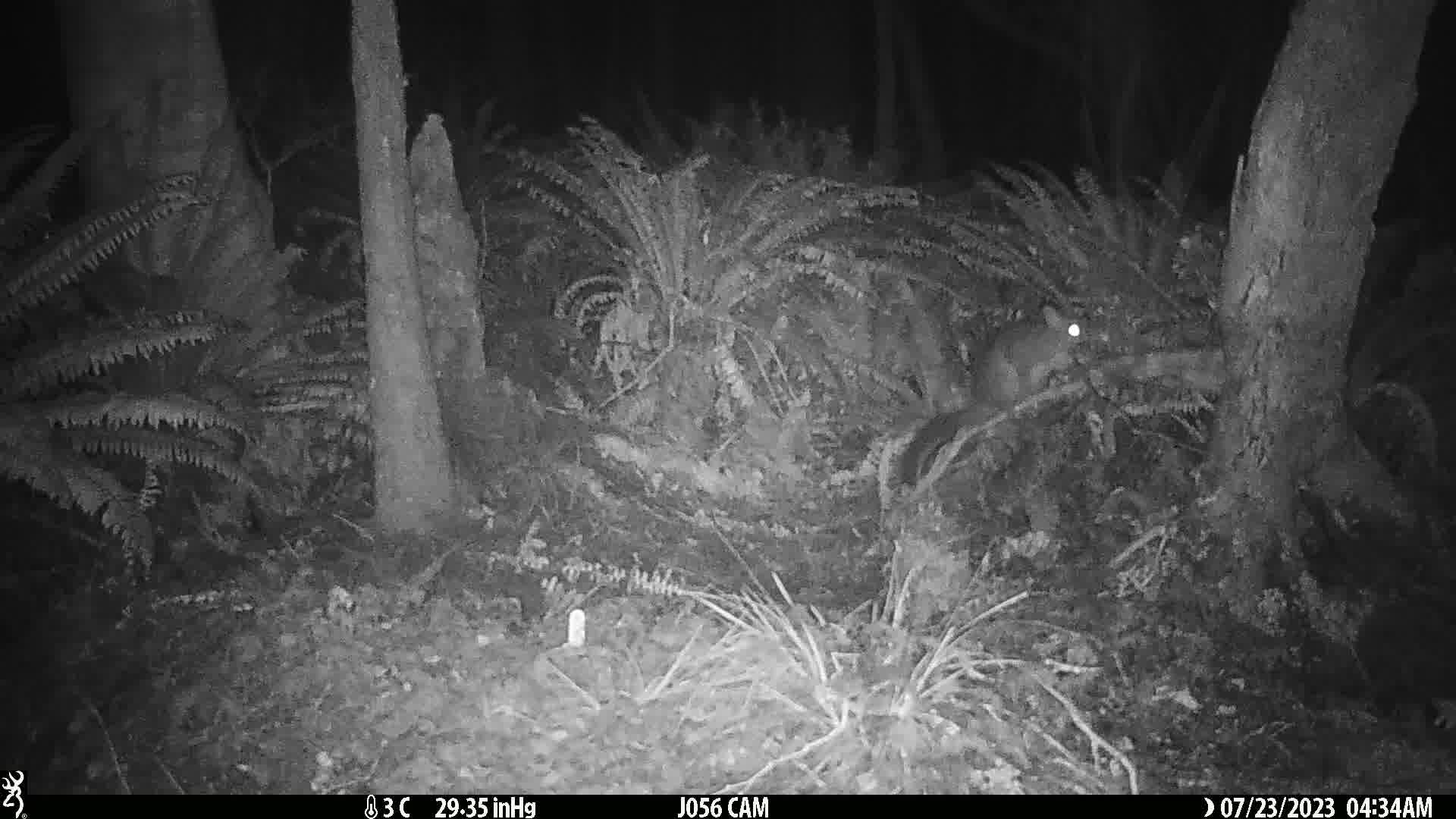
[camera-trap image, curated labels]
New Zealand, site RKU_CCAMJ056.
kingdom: Animalia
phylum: Chordata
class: Mammalia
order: Diprotodontia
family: Phalangeridae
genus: Trichosurus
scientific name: Trichosurus vulpecula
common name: common brushtail possum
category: possum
Possum (common brushtail possum) (Trichosurus vulpecula).